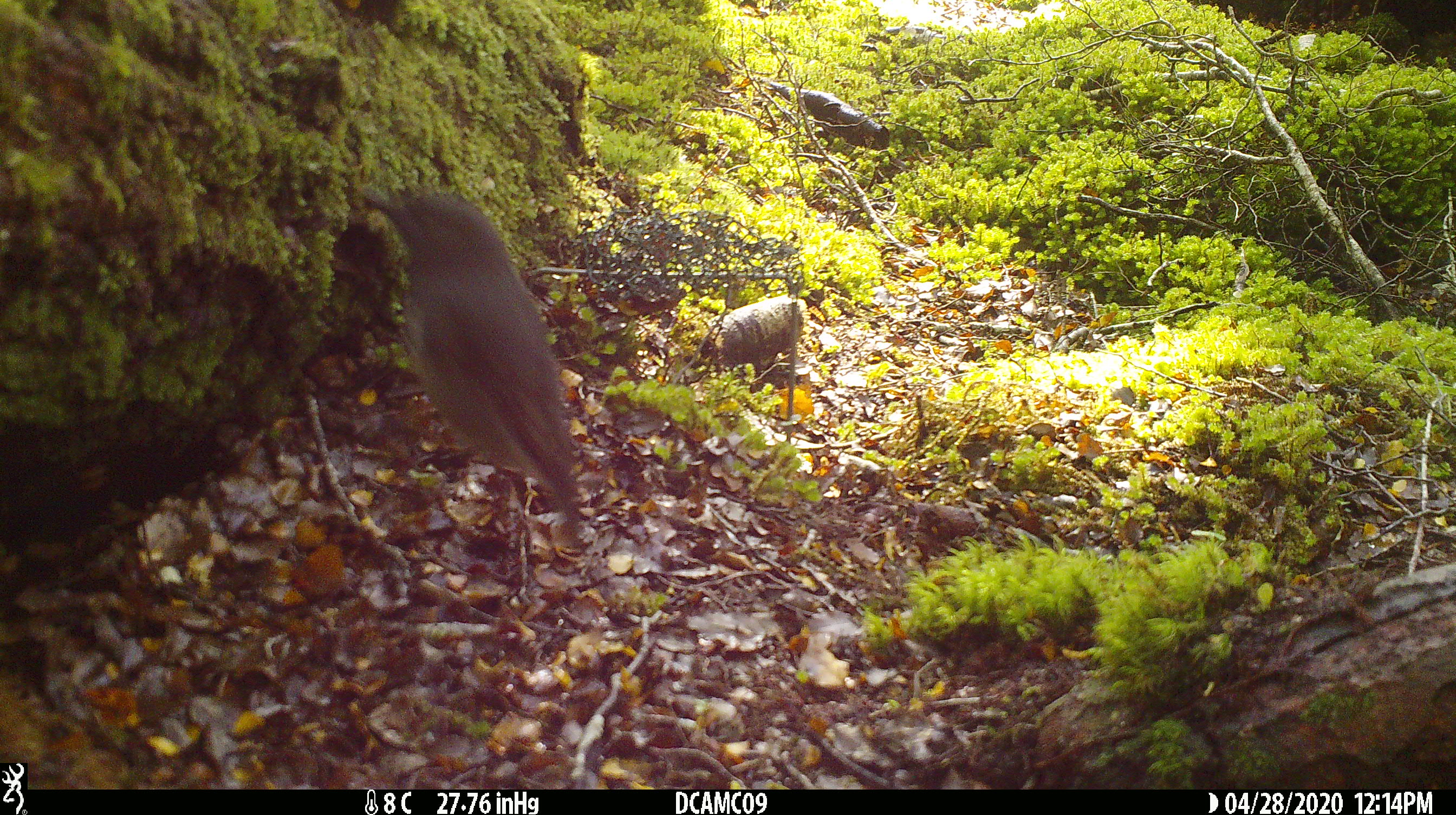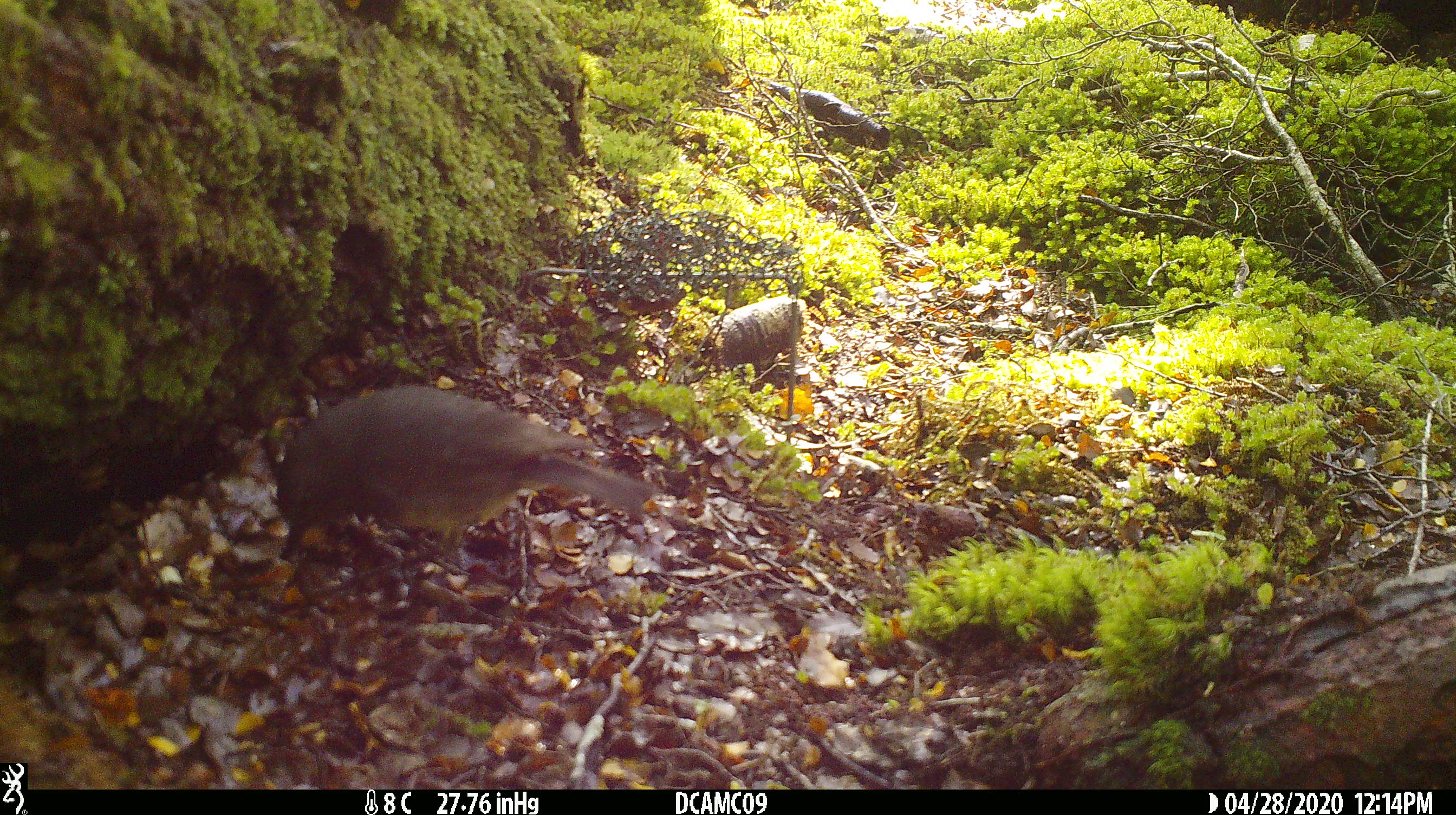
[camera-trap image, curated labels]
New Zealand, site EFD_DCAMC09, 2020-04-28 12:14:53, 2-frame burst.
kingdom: Animalia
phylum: Chordata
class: Aves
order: Passeriformes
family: Petroicidae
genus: Petroica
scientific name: Petroica australis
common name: new zealand robin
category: robin